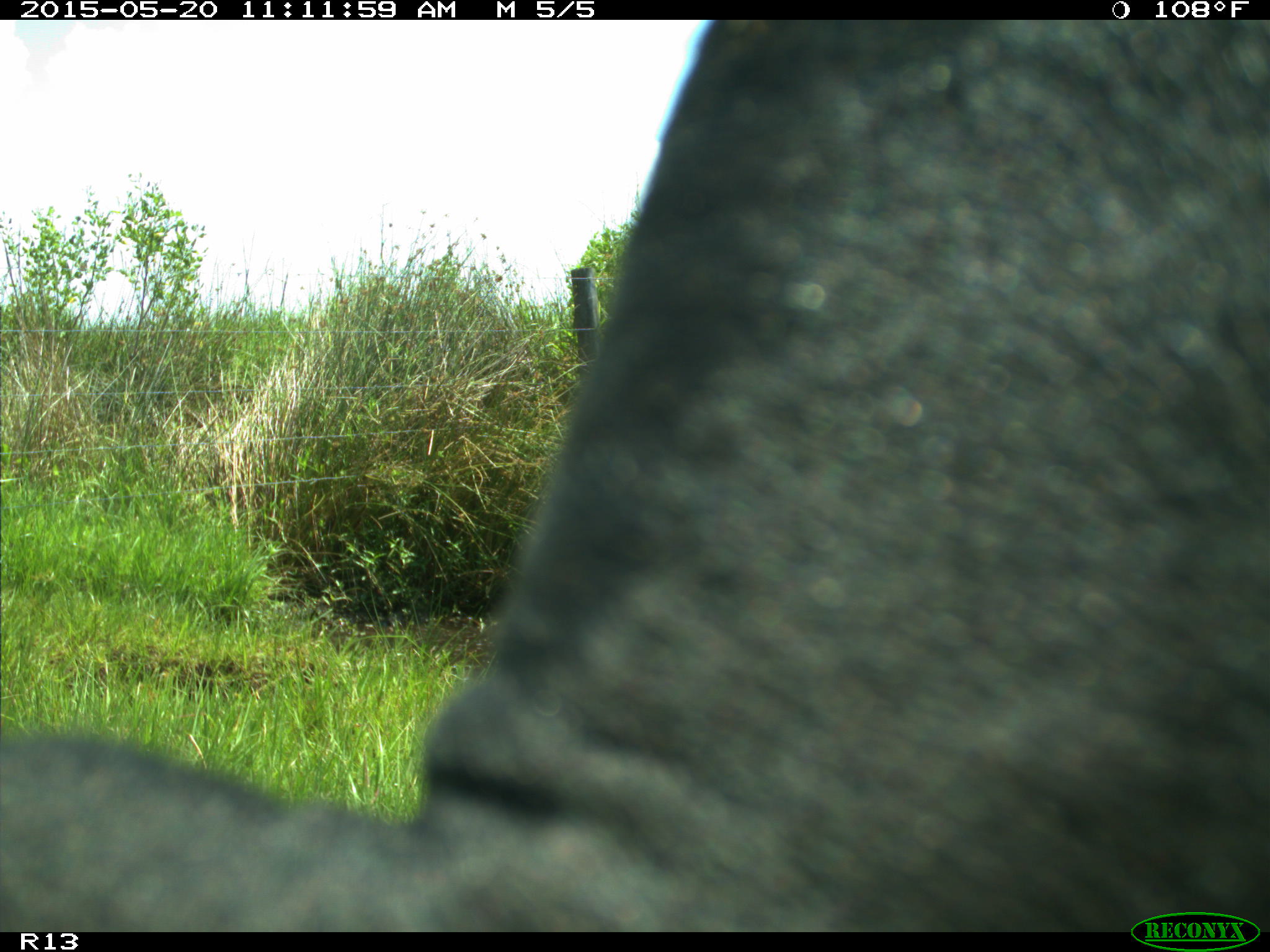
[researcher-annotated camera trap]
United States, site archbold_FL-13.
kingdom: Animalia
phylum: Chordata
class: Mammalia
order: Artiodactyla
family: Bovidae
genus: Bos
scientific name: Bos taurus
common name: domestic cow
Bos taurus (domestic cow).